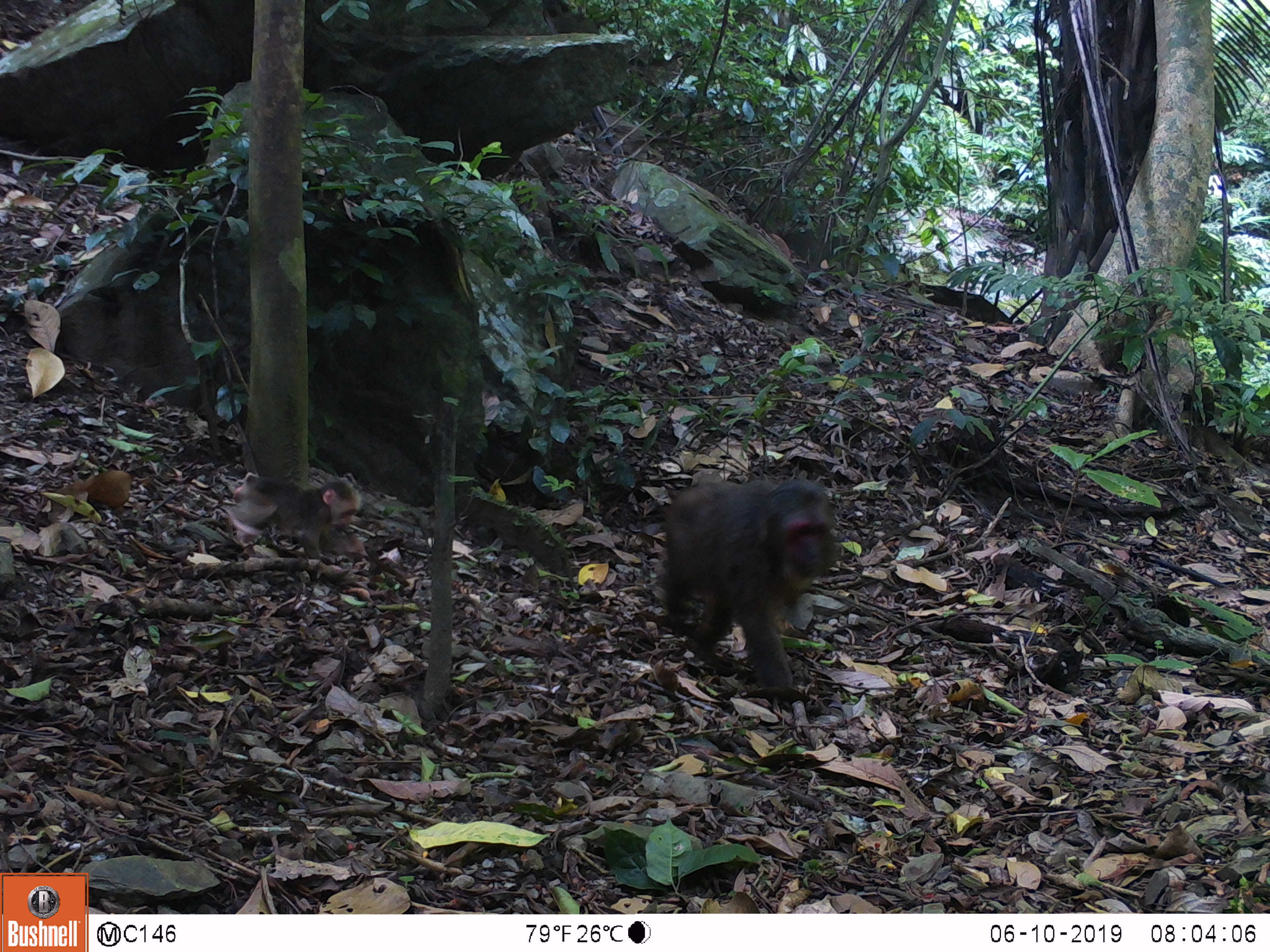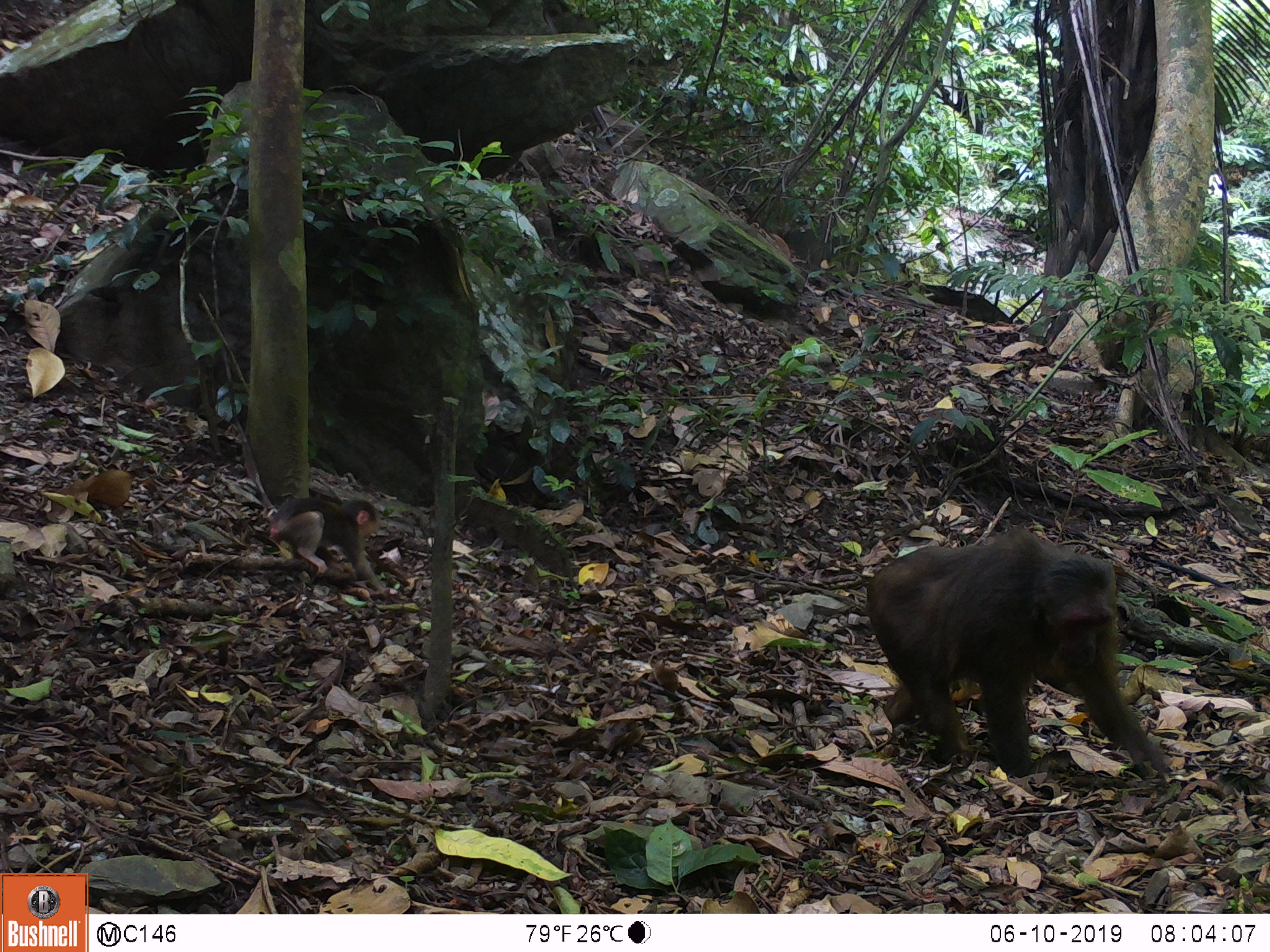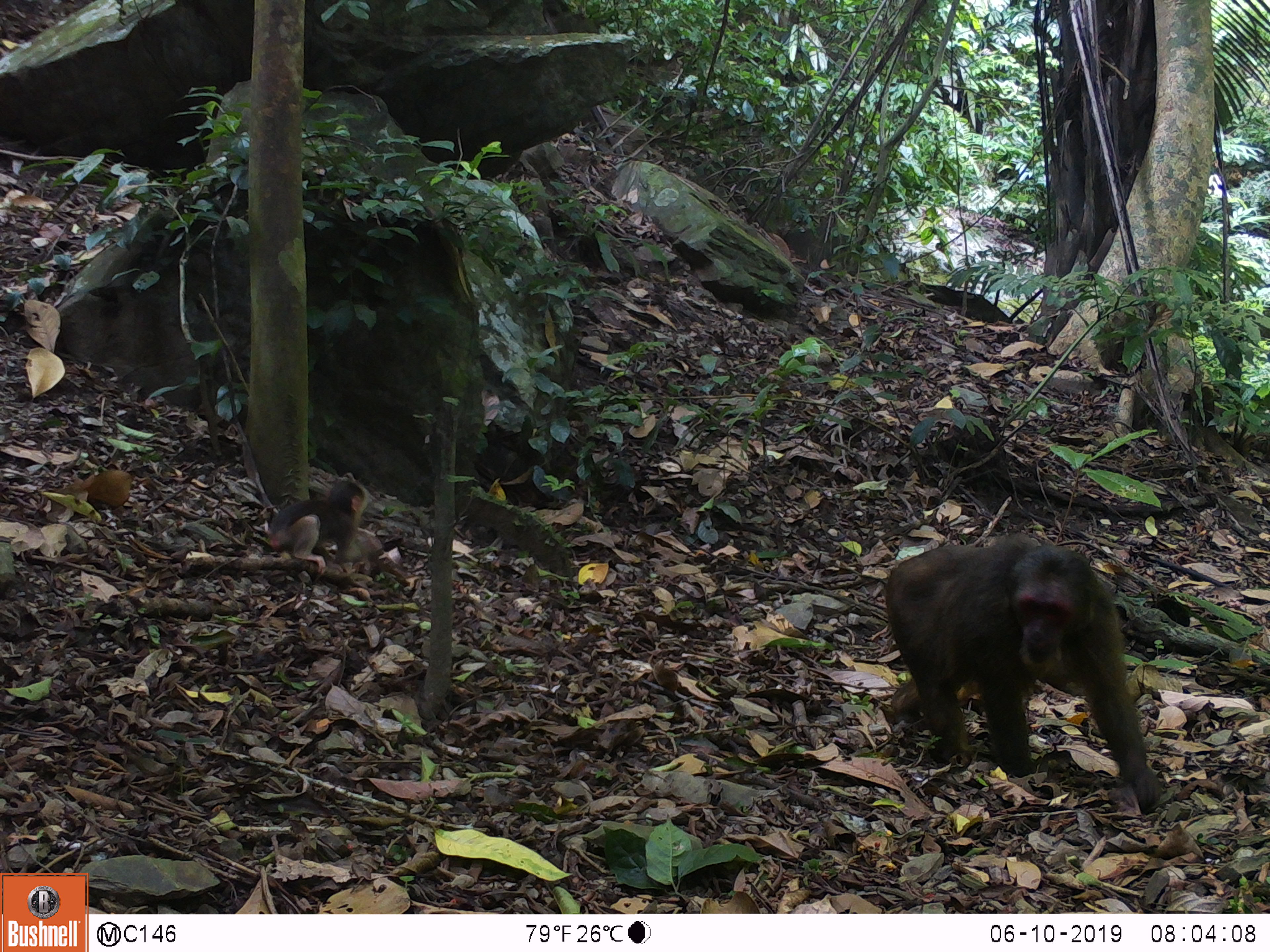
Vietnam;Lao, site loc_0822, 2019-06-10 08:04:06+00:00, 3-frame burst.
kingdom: Animalia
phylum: Chordata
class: Mammalia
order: Primates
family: Cercopithecidae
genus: Macaca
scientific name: Macaca arctoides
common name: stump-tailed macaque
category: stump tailed macaque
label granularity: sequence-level